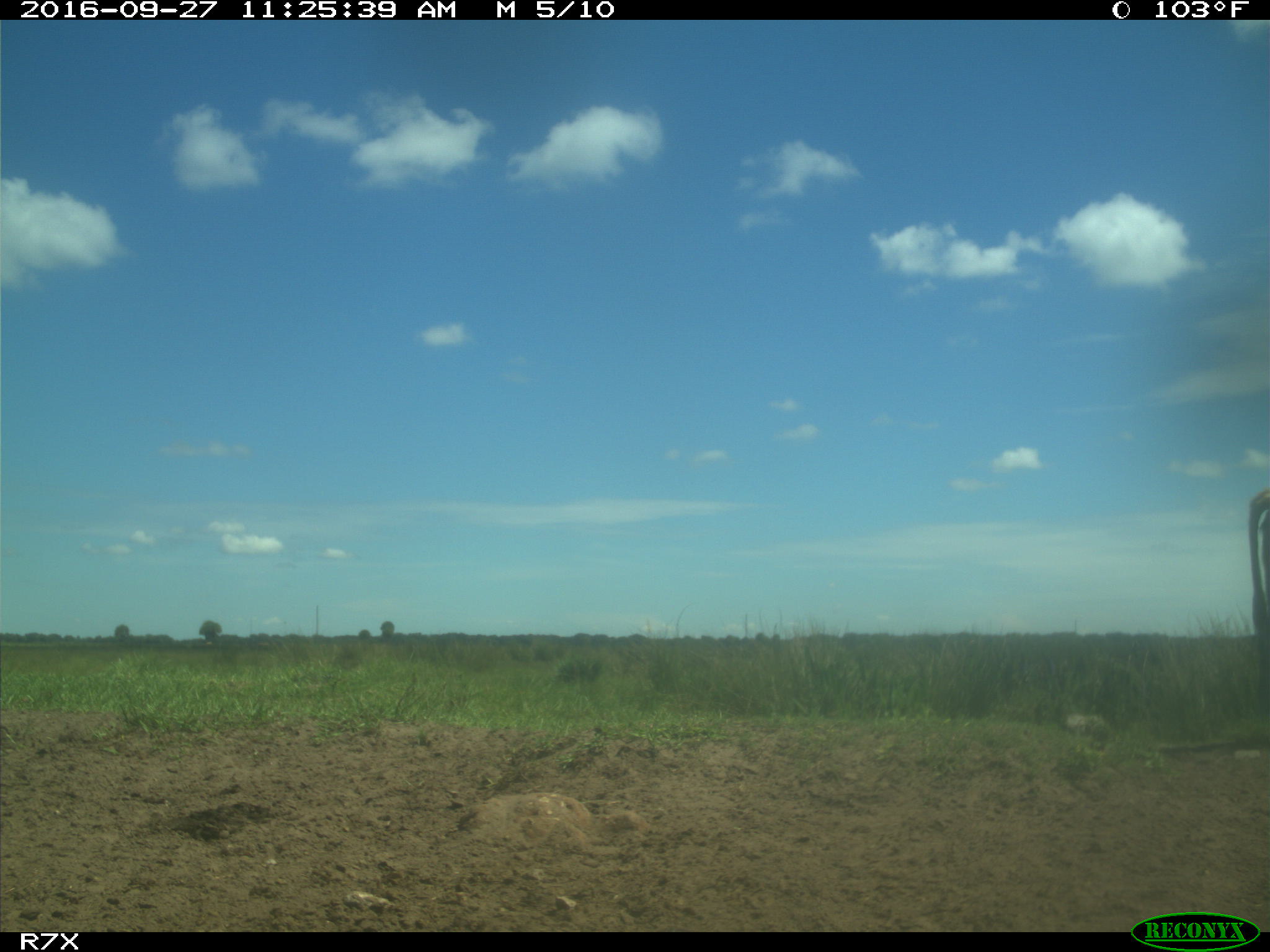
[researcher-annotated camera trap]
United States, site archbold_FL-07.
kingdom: Animalia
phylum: Chordata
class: Mammalia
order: Artiodactyla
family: Bovidae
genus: Bos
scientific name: Bos taurus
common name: domestic cow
Bos taurus (domestic cow).